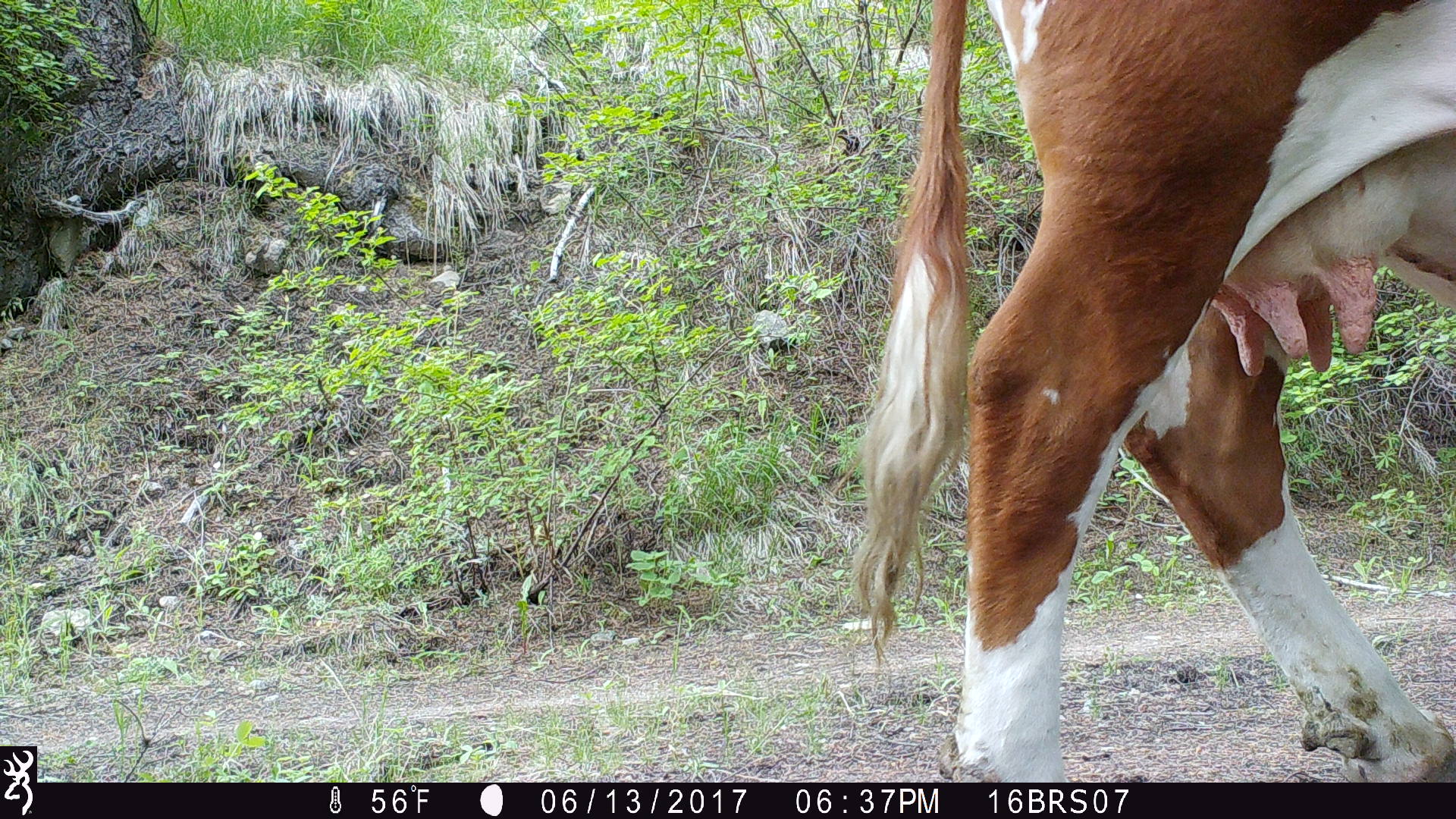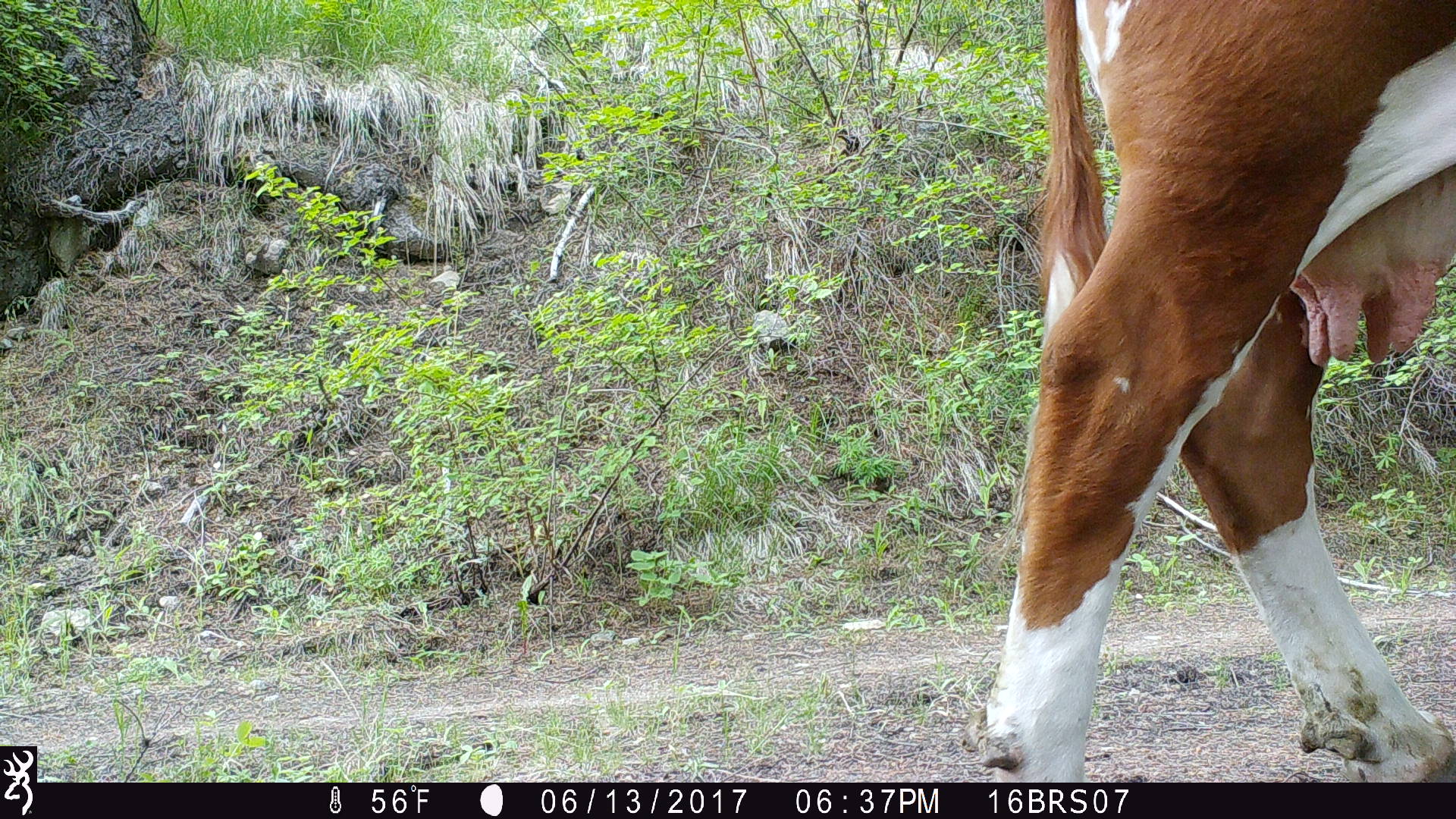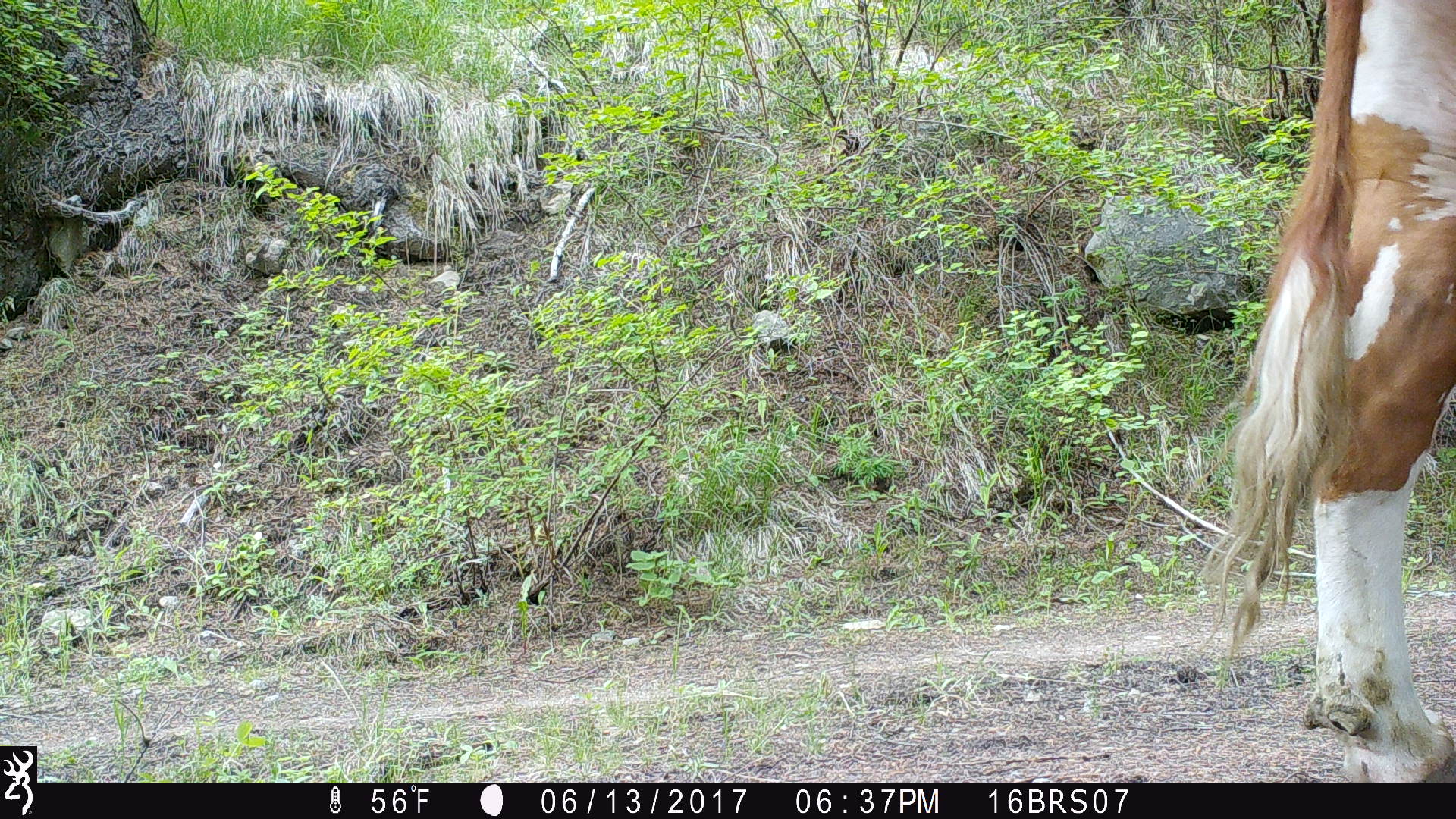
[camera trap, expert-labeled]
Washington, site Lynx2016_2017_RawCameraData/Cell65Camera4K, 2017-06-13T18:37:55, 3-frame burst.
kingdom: Animalia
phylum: Chordata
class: Mammalia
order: Artiodactyla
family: Bovidae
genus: Bos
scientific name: Bos taurus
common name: domestic cattle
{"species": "domestic cattle (Bos taurus)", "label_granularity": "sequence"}